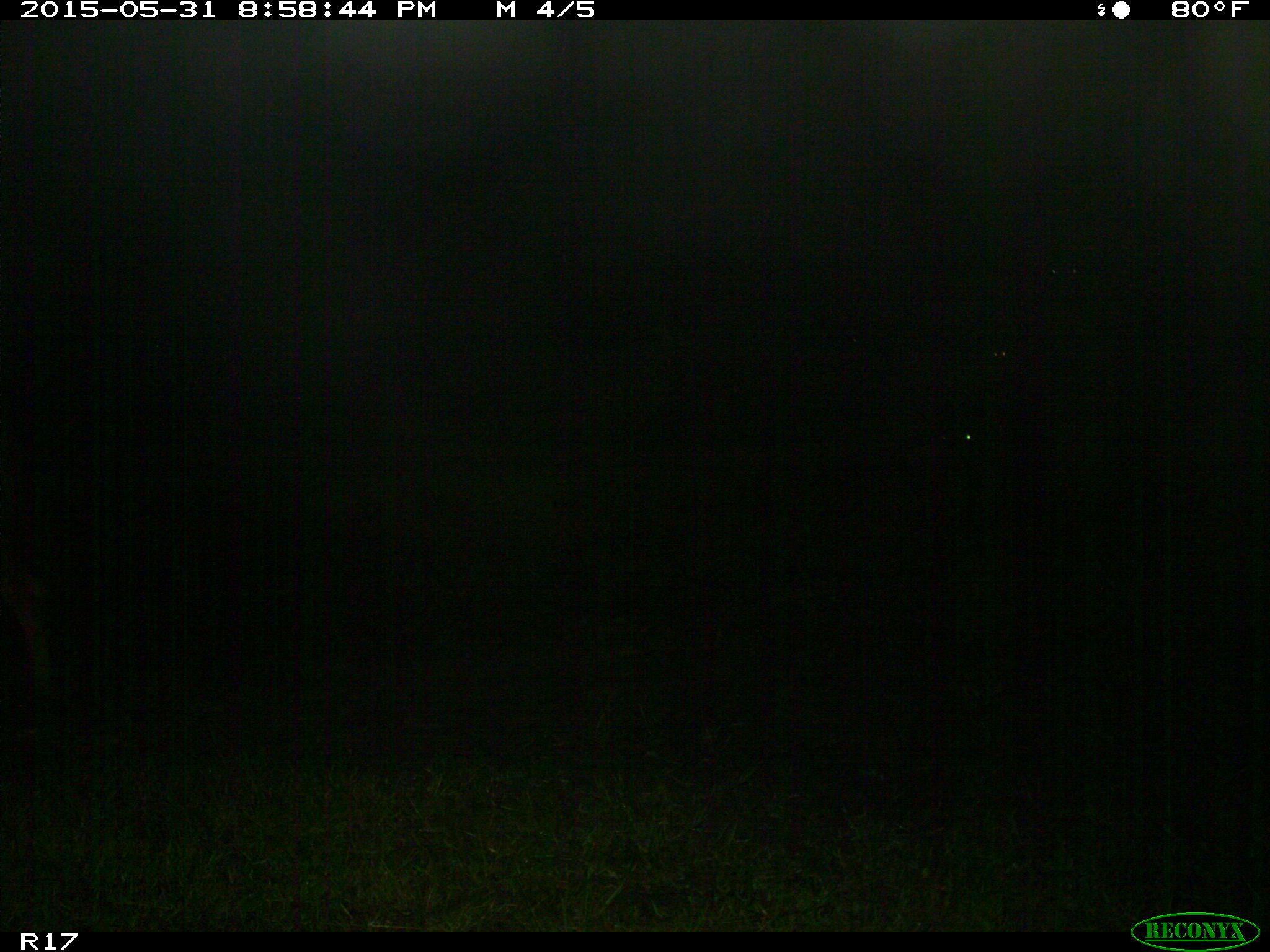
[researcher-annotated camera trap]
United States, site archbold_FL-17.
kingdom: Animalia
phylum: Chordata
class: Mammalia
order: Artiodactyla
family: Bovidae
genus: Bos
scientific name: Bos taurus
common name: domestic cow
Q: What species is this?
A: Bos taurus (domestic cow).